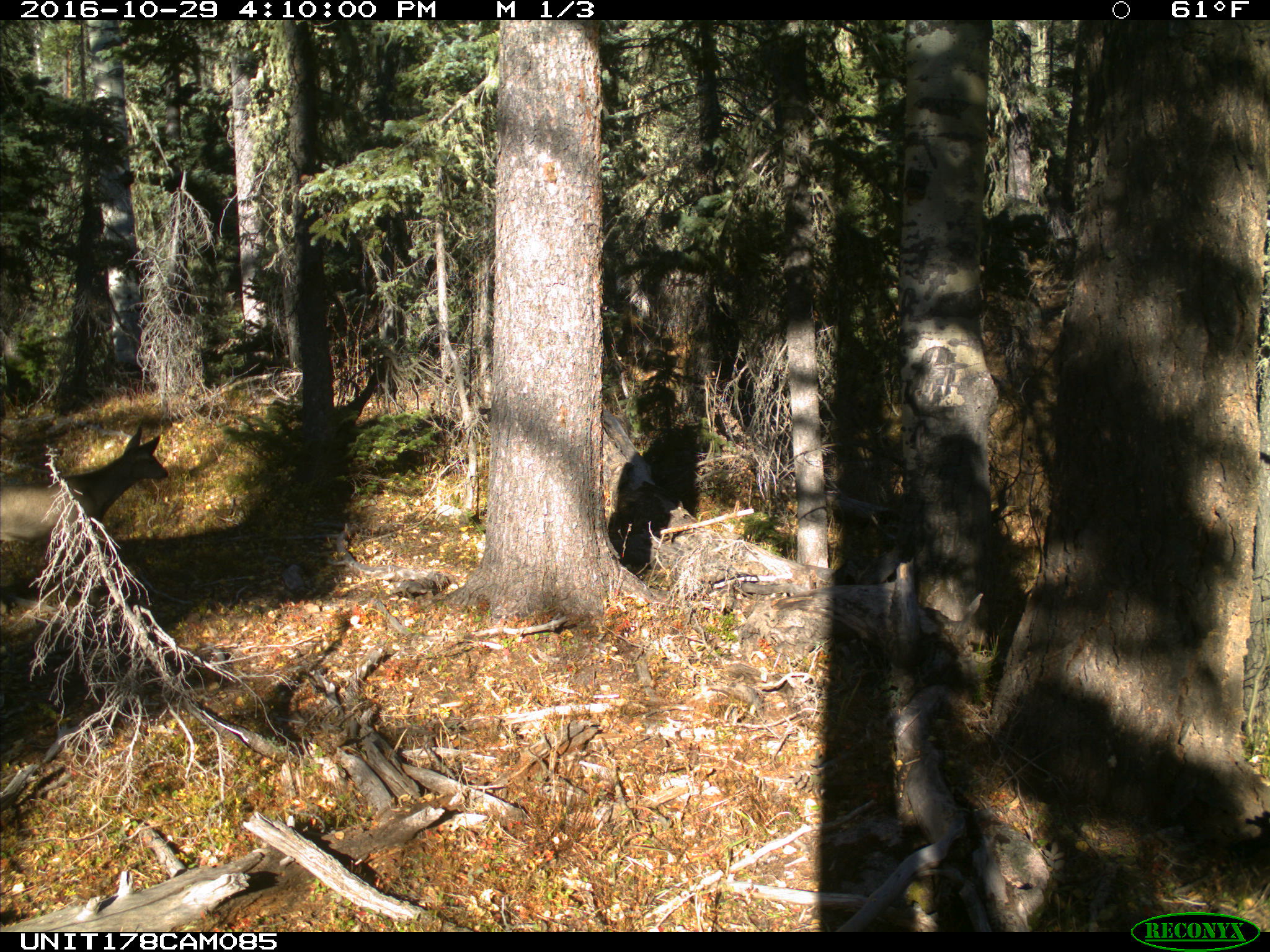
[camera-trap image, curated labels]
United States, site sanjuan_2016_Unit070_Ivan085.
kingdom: Animalia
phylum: Chordata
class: Mammalia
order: Artiodactyla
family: Cervidae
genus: Odocoileus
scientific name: Odocoileus hemionus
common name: mule deer